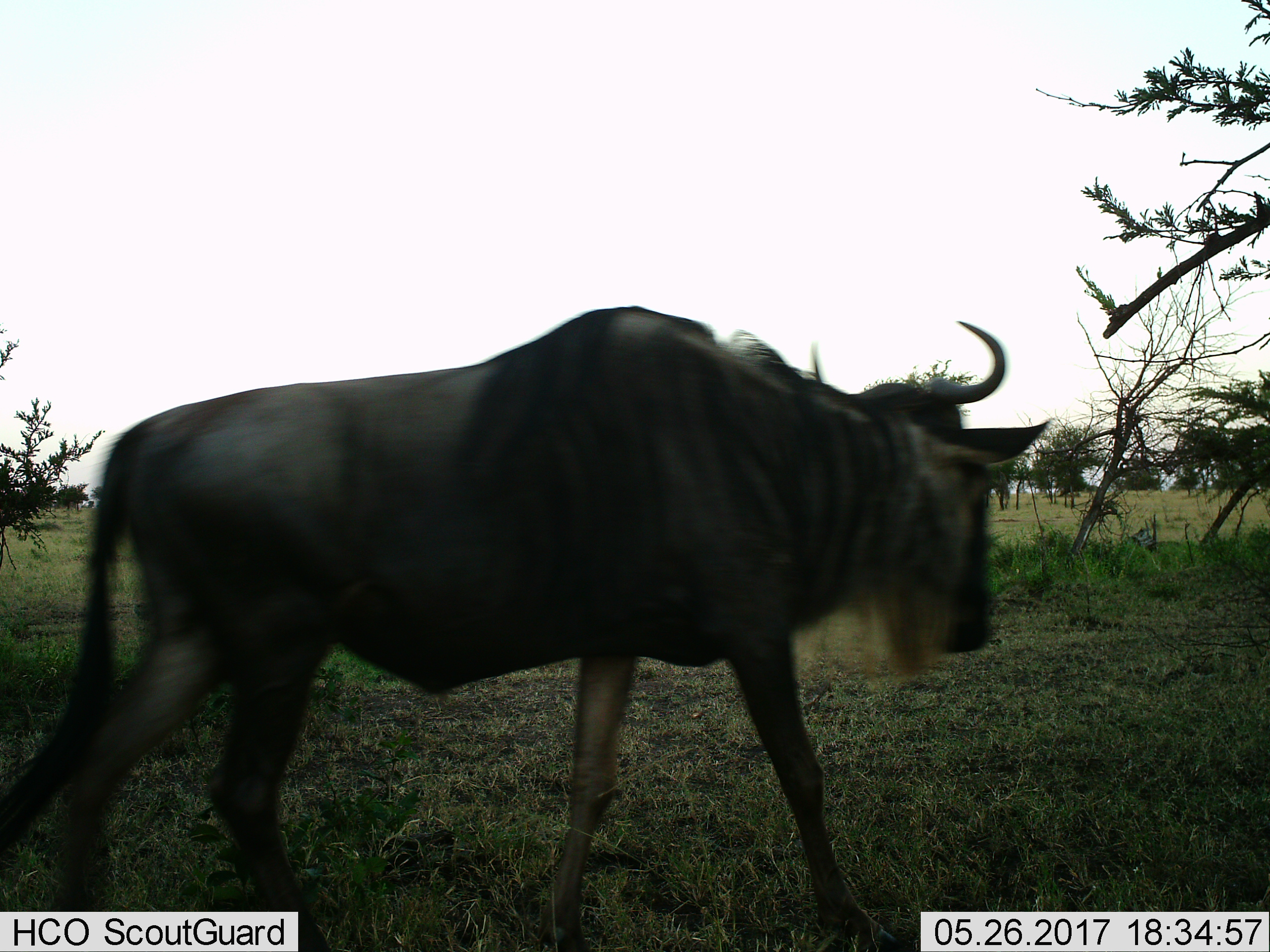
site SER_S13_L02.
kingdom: Animalia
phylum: Chordata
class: Mammalia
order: Artiodactyla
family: Bovidae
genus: Connochaetes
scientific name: Connochaetes taurinus taurinus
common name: blue wildebeest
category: wildebeestblue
Wildebeestblue (blue wildebeest) (Connochaetes taurinus taurinus), count 1. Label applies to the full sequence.